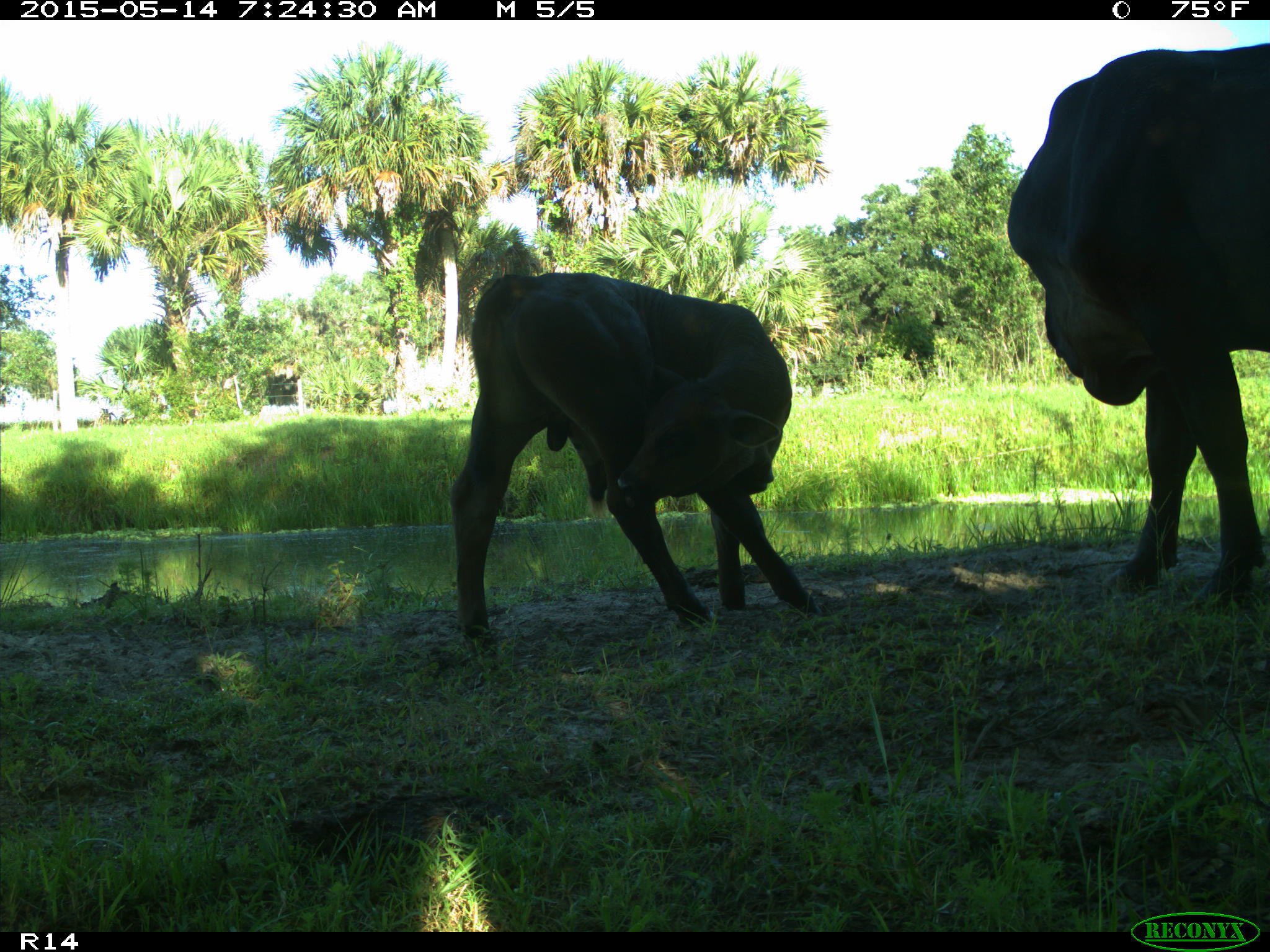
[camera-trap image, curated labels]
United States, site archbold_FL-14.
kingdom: Animalia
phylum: Chordata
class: Mammalia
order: Artiodactyla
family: Bovidae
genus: Bos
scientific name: Bos taurus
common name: domestic cow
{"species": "Bos taurus (domestic cow)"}